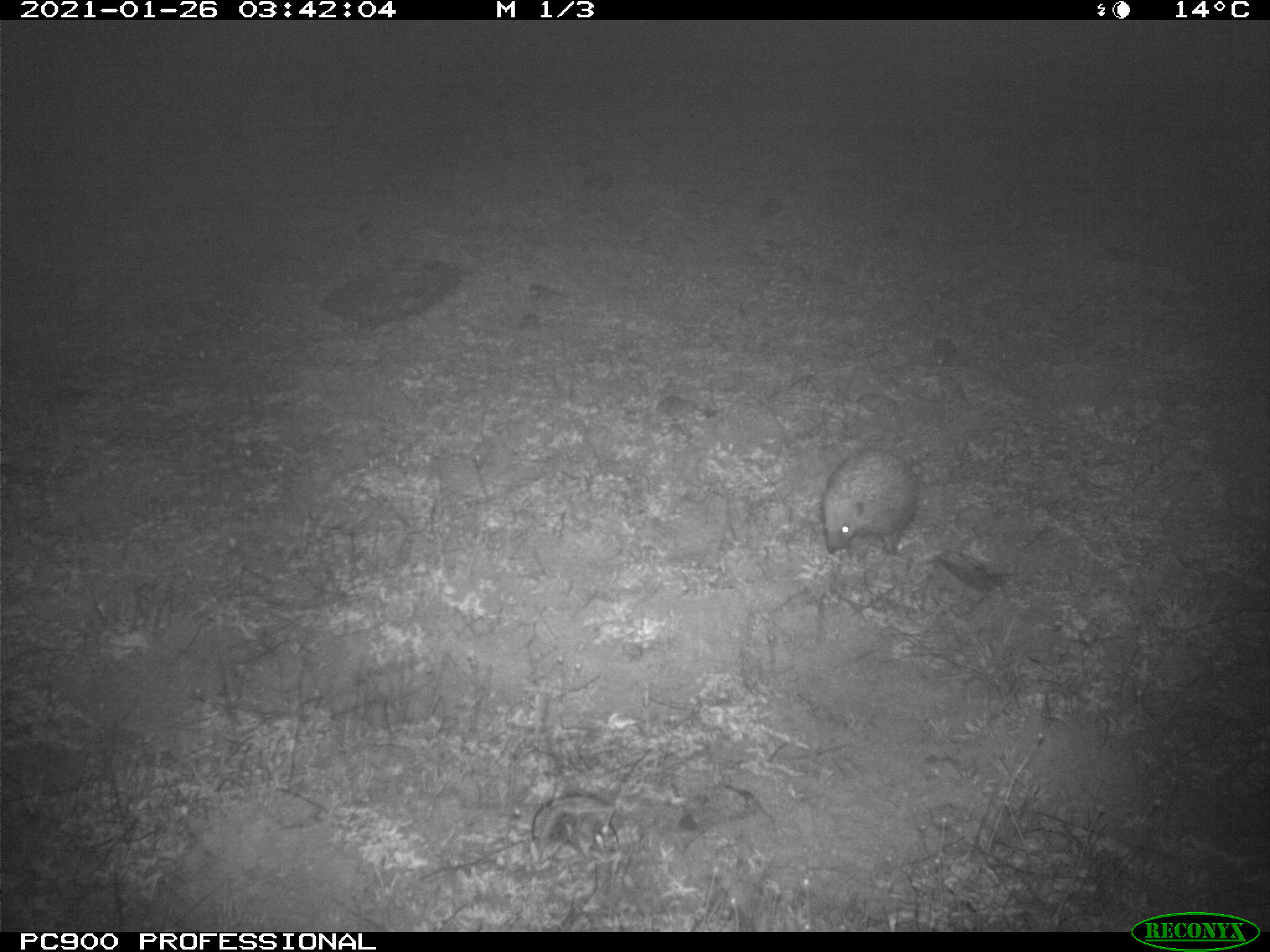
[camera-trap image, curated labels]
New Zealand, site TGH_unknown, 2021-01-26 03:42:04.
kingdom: Animalia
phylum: Chordata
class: Mammalia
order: Eulipotyphla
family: Erinaceidae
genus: Erinaceus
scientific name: Erinaceus europaeus europaeus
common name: european hedgehog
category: hedgehog